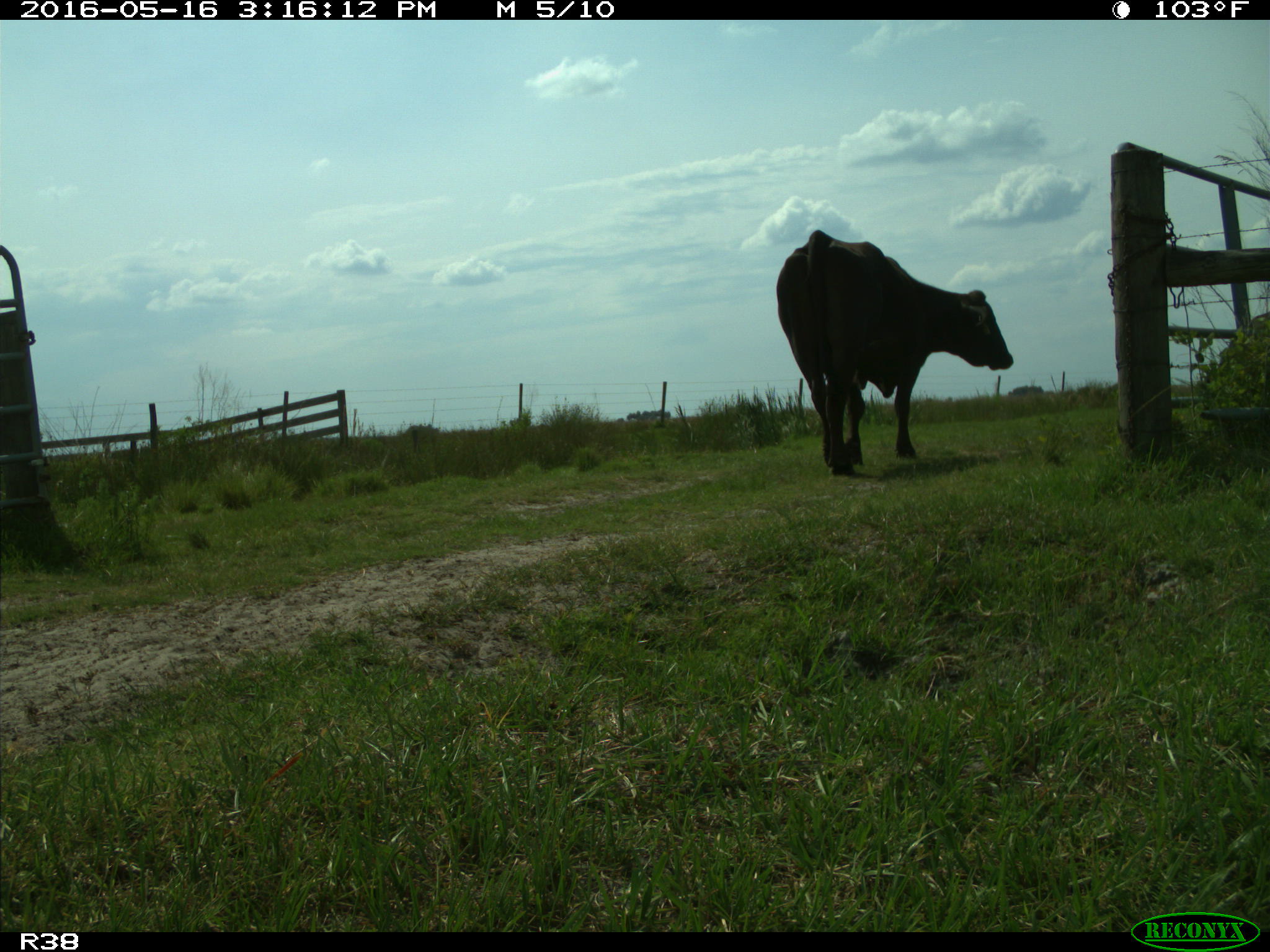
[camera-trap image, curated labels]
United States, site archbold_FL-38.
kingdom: Animalia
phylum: Chordata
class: Mammalia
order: Artiodactyla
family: Bovidae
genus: Bos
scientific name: Bos taurus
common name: domestic cow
Bos taurus (domestic cow).